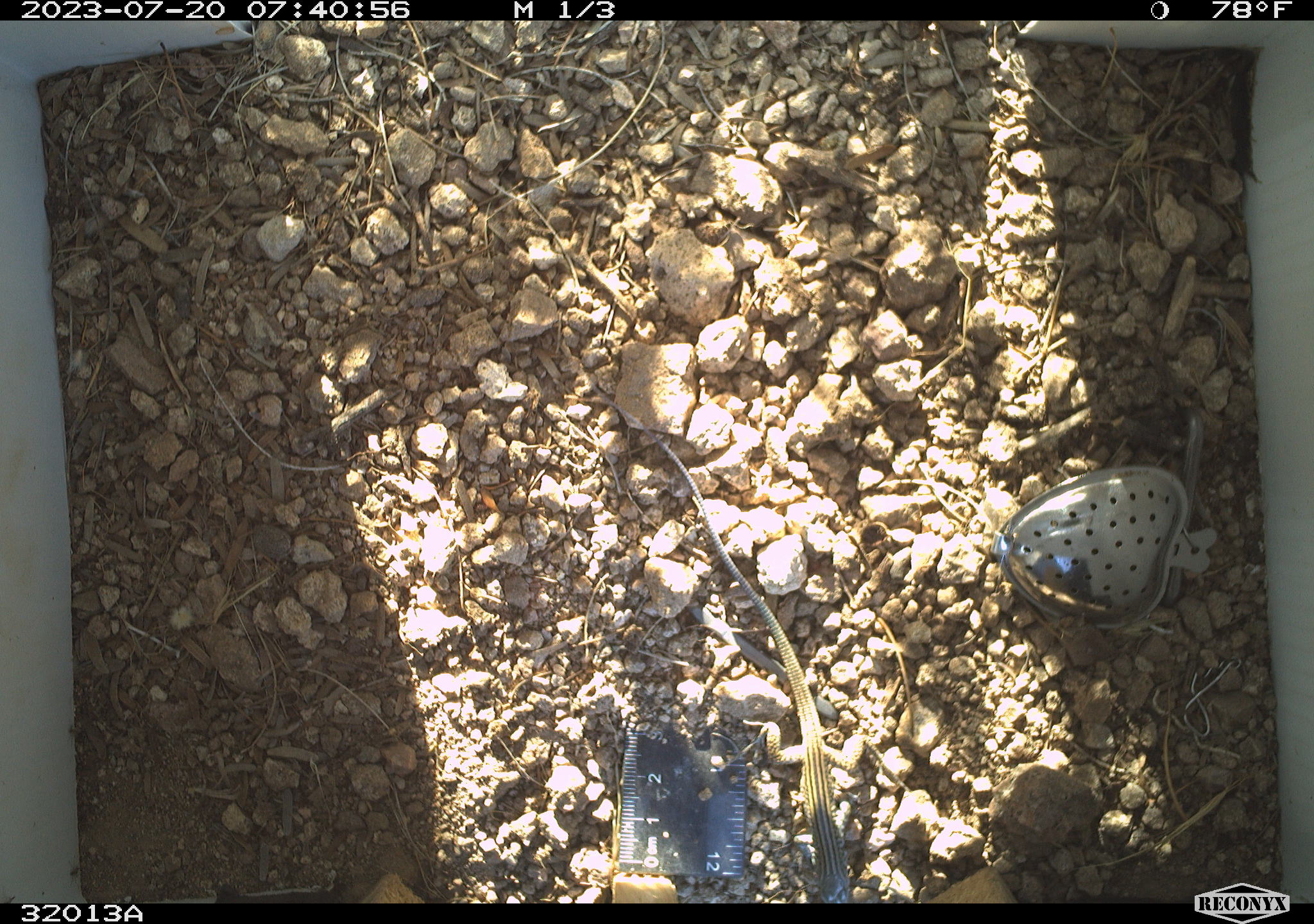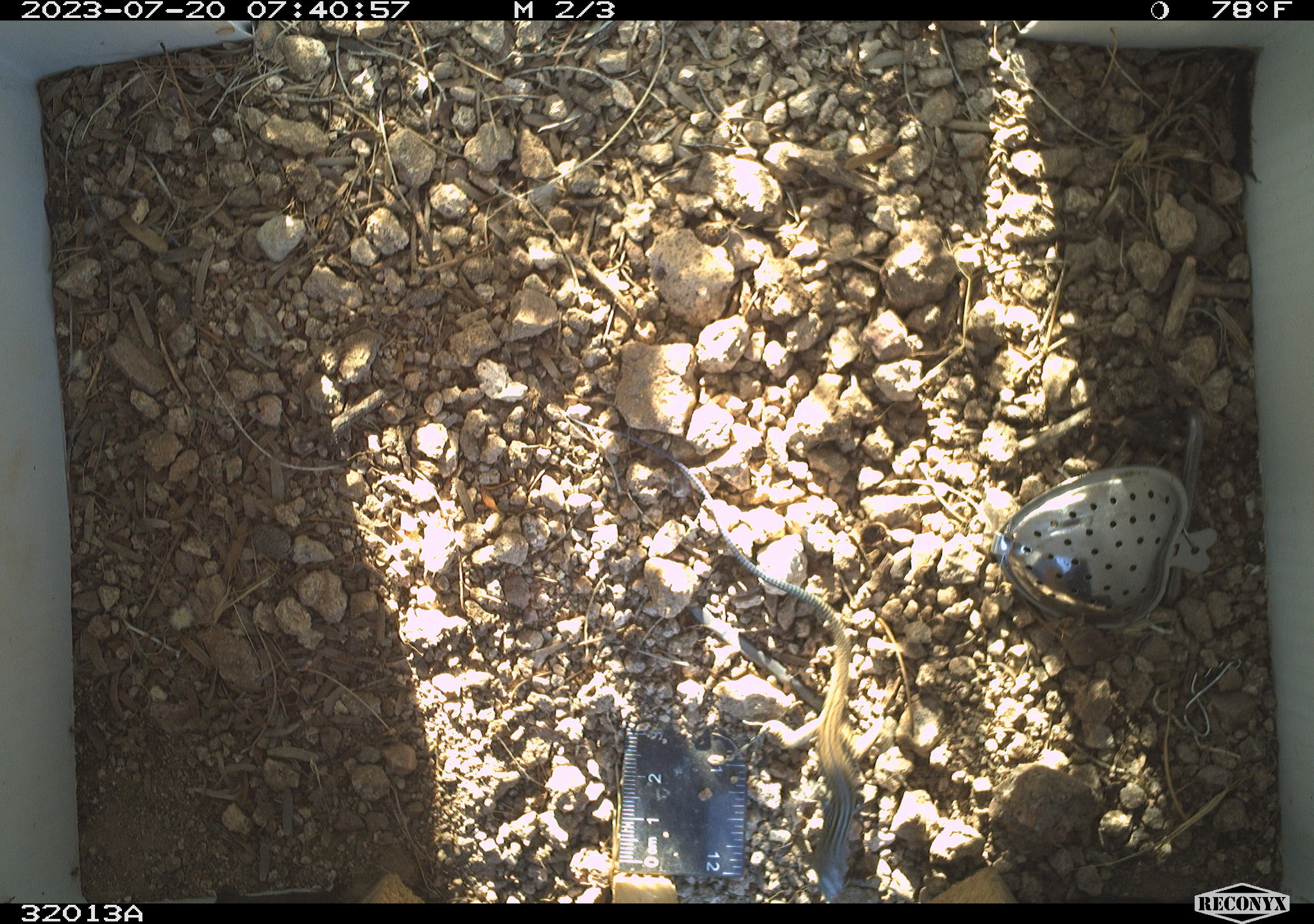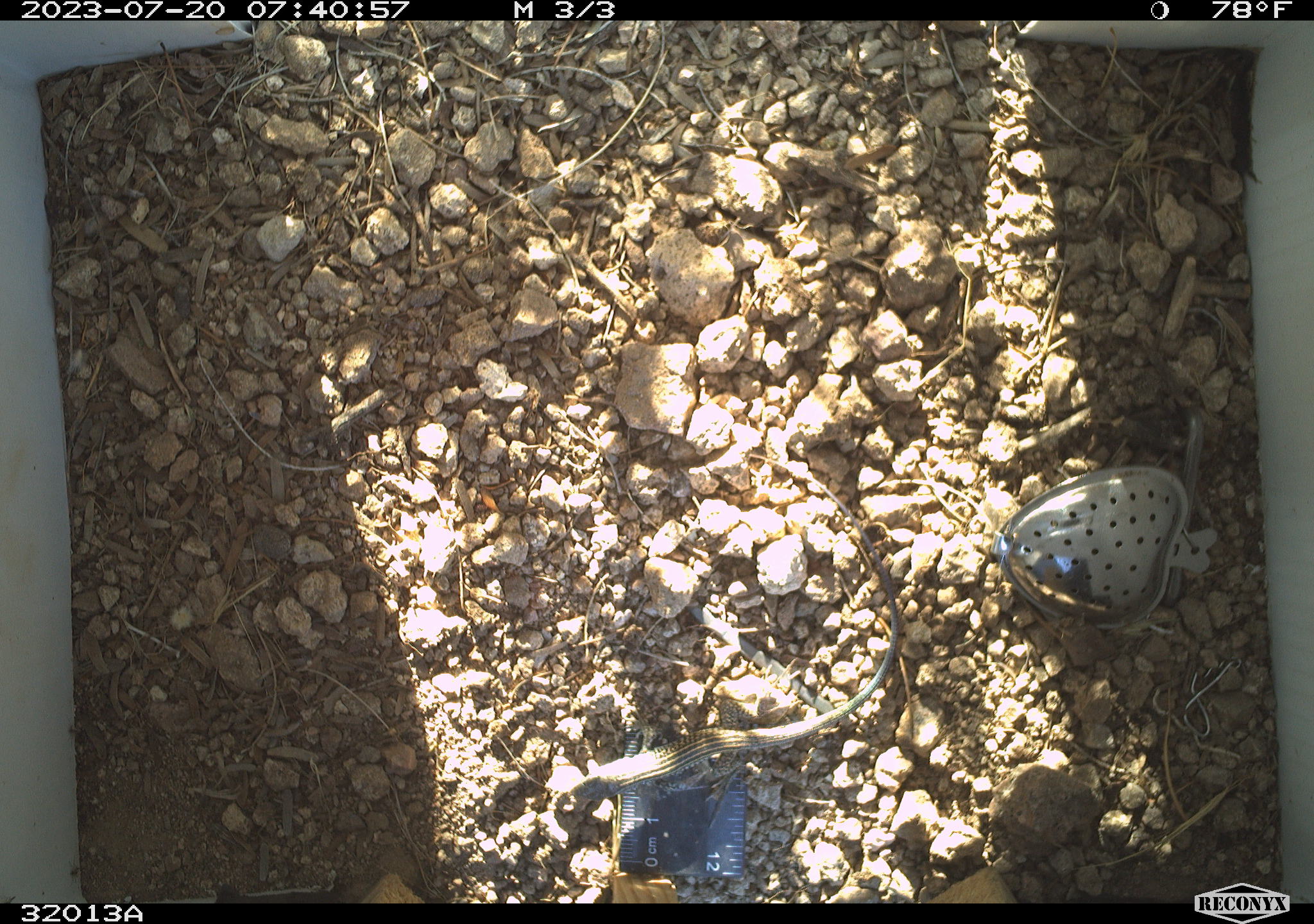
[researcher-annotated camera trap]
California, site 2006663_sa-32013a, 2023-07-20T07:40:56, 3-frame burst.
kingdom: Animalia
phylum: Chordata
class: Reptilia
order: Squamata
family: Teiidae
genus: Aspidoscelis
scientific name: Aspidoscelis tigris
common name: western whiptail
Western whiptail (Aspidoscelis tigris).